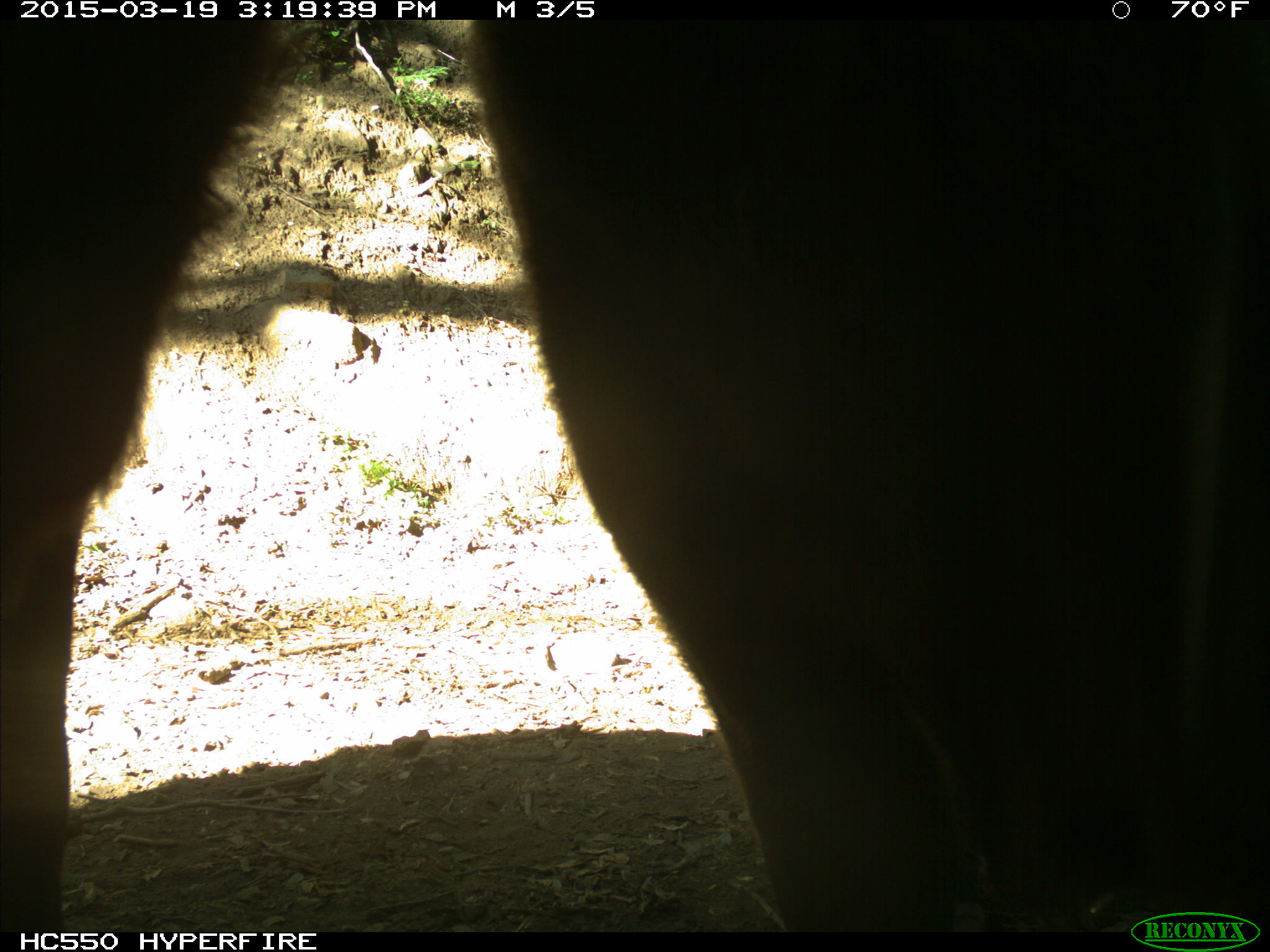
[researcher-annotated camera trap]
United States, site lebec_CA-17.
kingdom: Animalia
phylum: Chordata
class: Mammalia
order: Artiodactyla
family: Bovidae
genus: Bos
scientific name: Bos taurus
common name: domestic cow